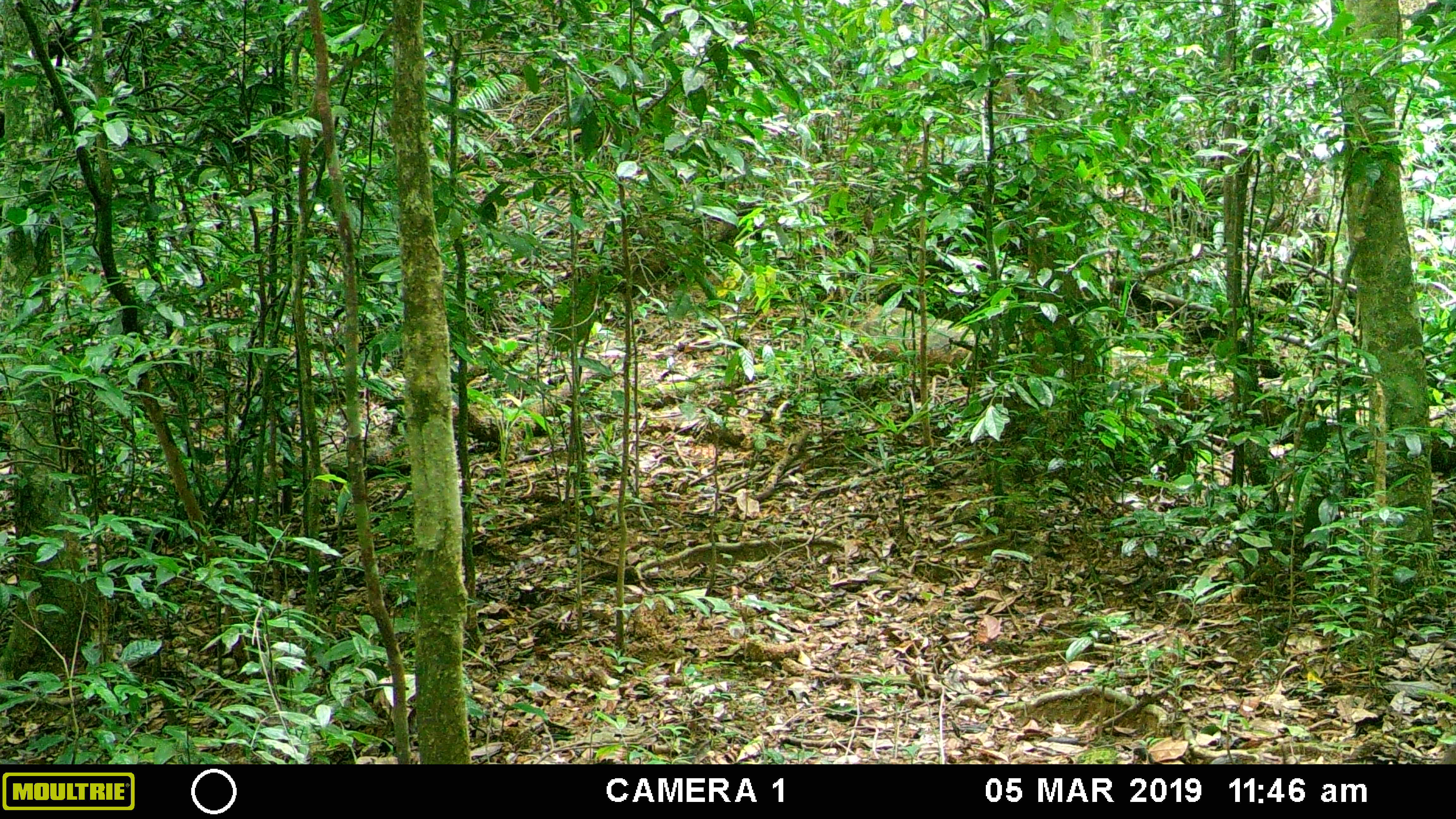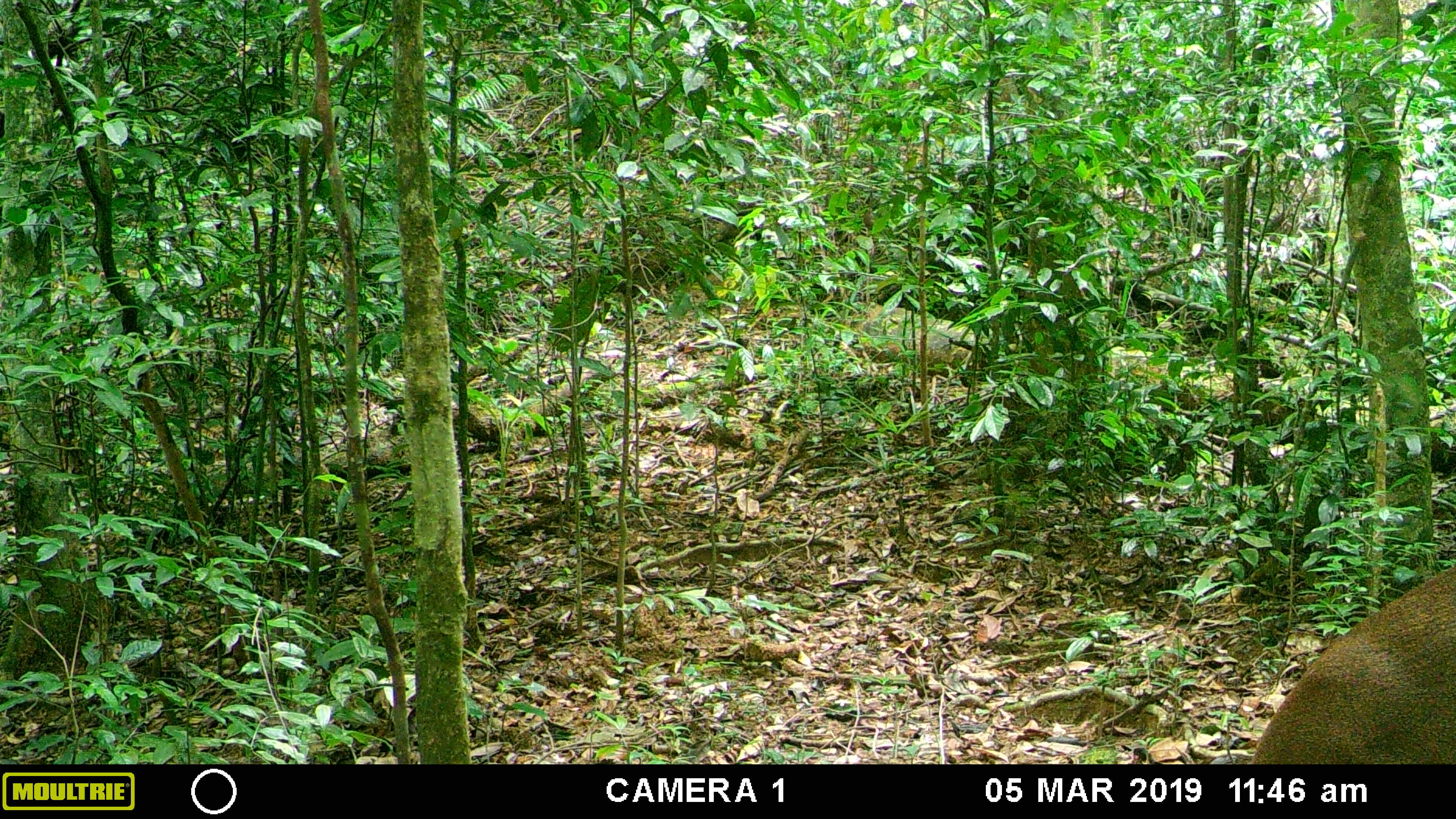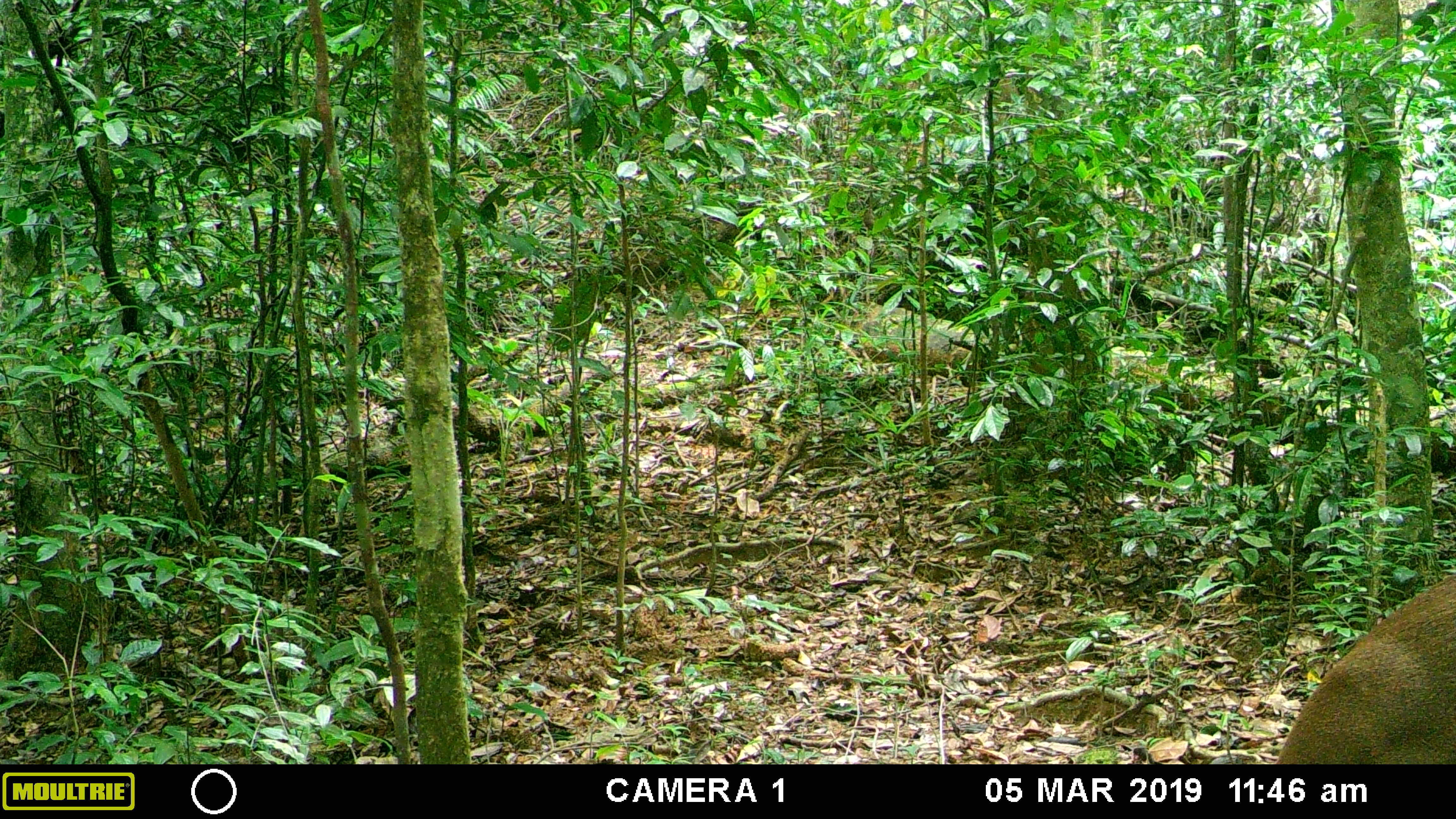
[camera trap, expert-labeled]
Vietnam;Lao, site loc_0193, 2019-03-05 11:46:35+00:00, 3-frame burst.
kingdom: Animalia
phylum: Chordata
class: Mammalia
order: Artiodactyla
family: Cervidae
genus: Muntiacus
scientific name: Muntiacus vuquangensis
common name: large-antlered muntjac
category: large antlered muntjac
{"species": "large antlered muntjac (large-antlered muntjac) (Muntiacus vuquangensis)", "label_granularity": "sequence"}